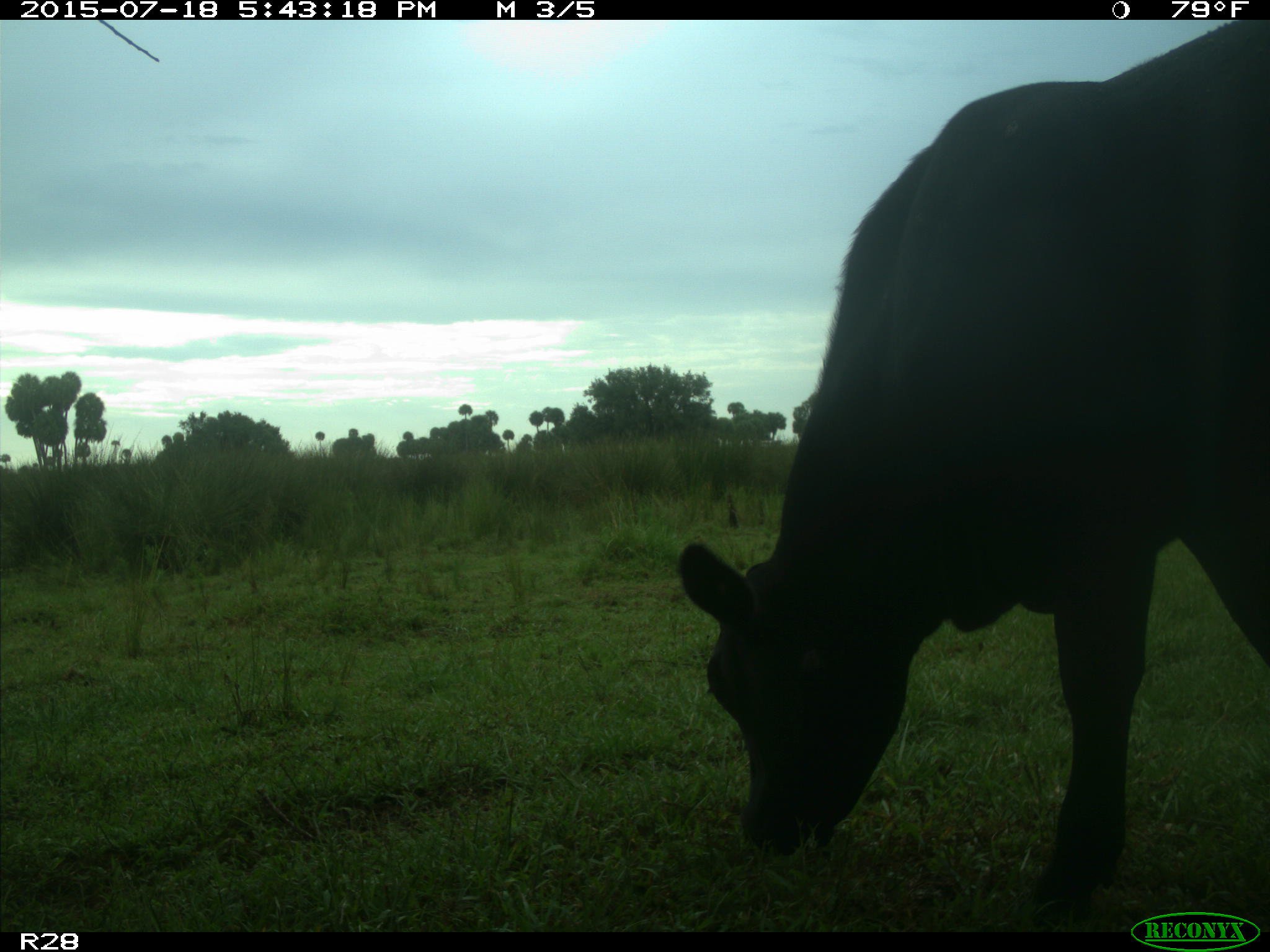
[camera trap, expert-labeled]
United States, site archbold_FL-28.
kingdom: Animalia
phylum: Chordata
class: Mammalia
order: Artiodactyla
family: Bovidae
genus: Bos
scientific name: Bos taurus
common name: domestic cow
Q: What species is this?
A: Bos taurus (domestic cow).